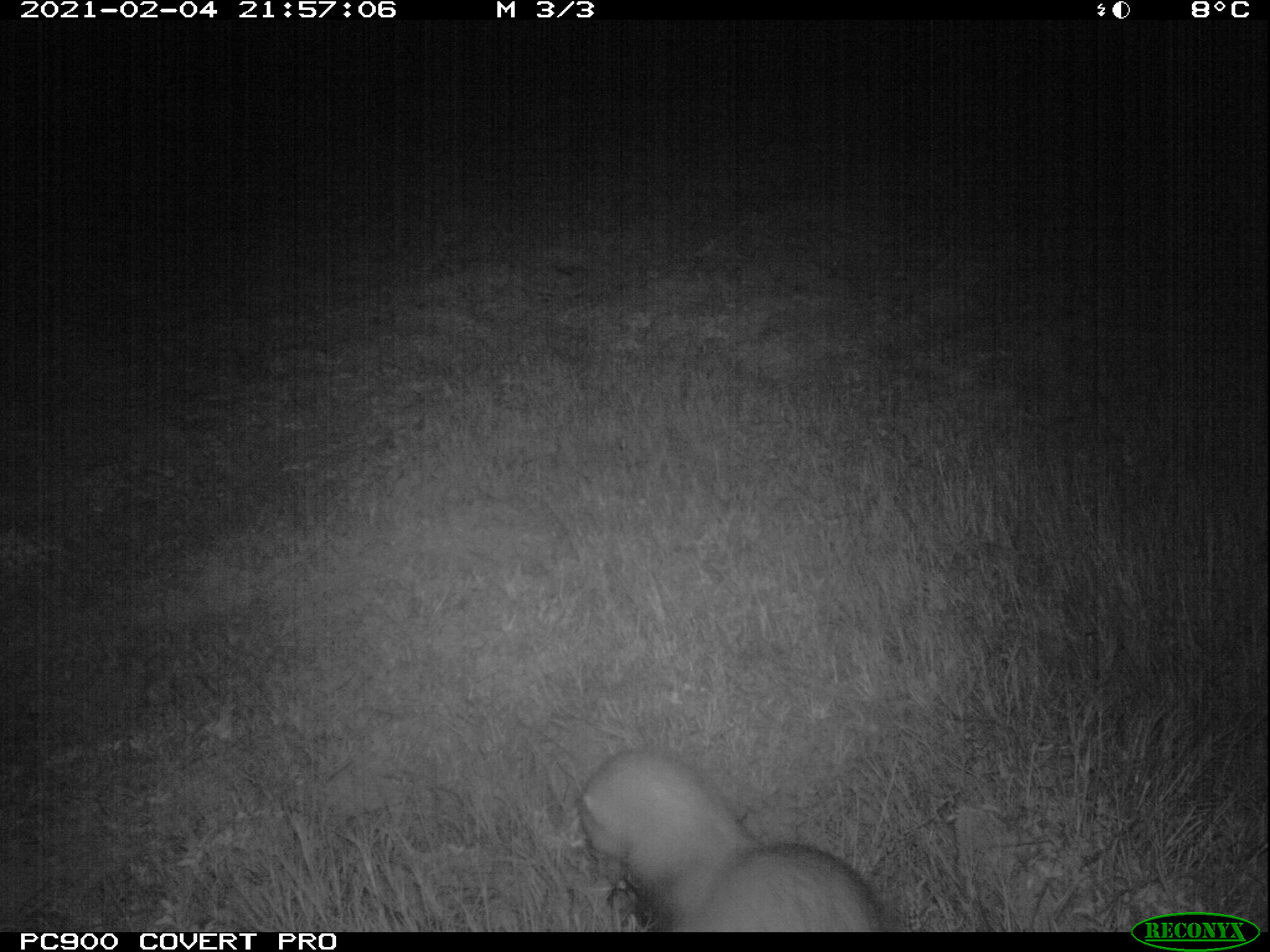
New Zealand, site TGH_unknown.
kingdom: Animalia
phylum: Chordata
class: Mammalia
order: Carnivora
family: Mustelidae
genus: Mustela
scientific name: Mustela furo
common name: ferret